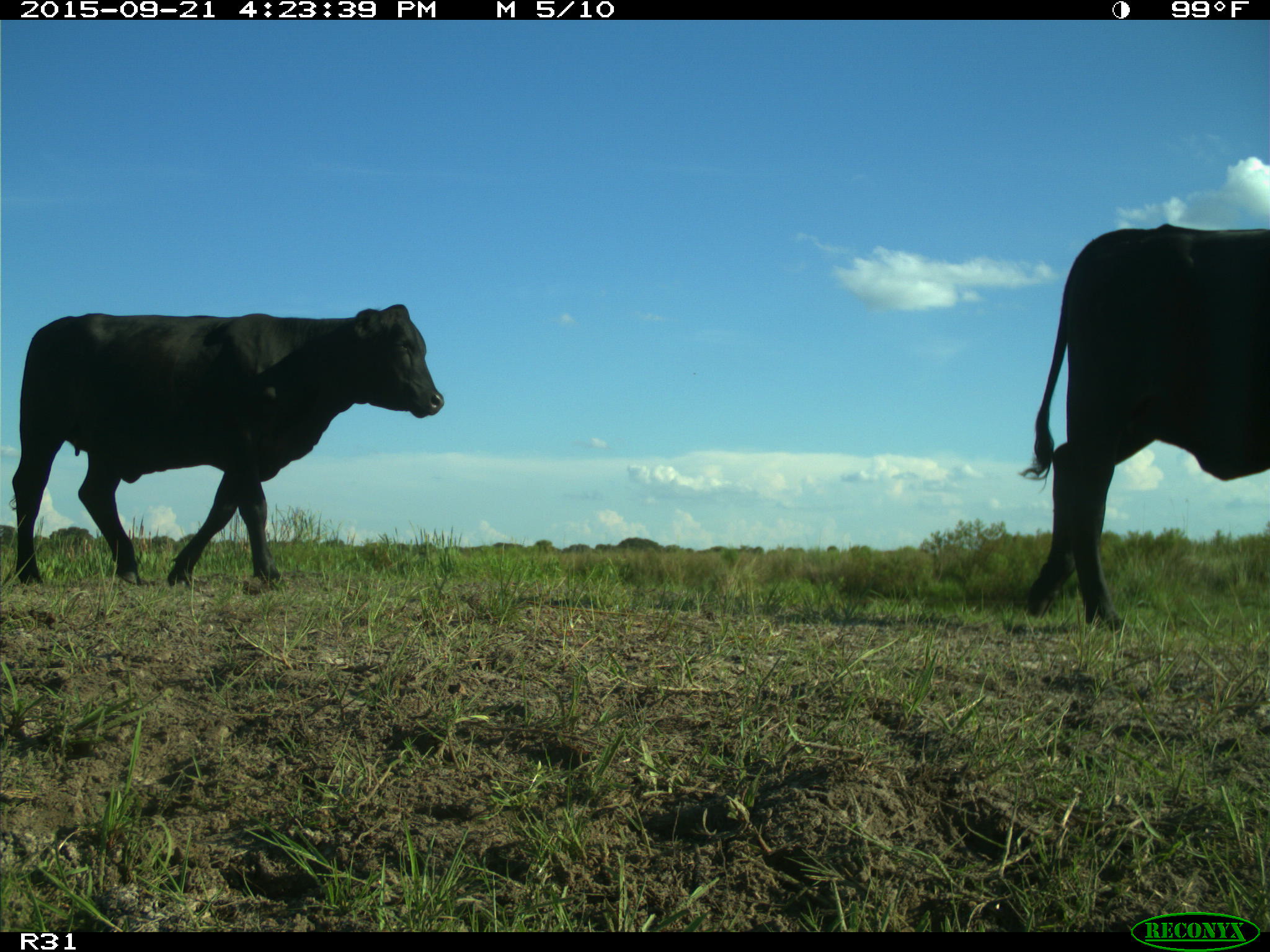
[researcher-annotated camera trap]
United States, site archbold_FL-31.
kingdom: Animalia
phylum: Chordata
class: Mammalia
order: Artiodactyla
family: Bovidae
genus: Bos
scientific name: Bos taurus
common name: domestic cow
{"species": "Bos taurus (domestic cow)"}